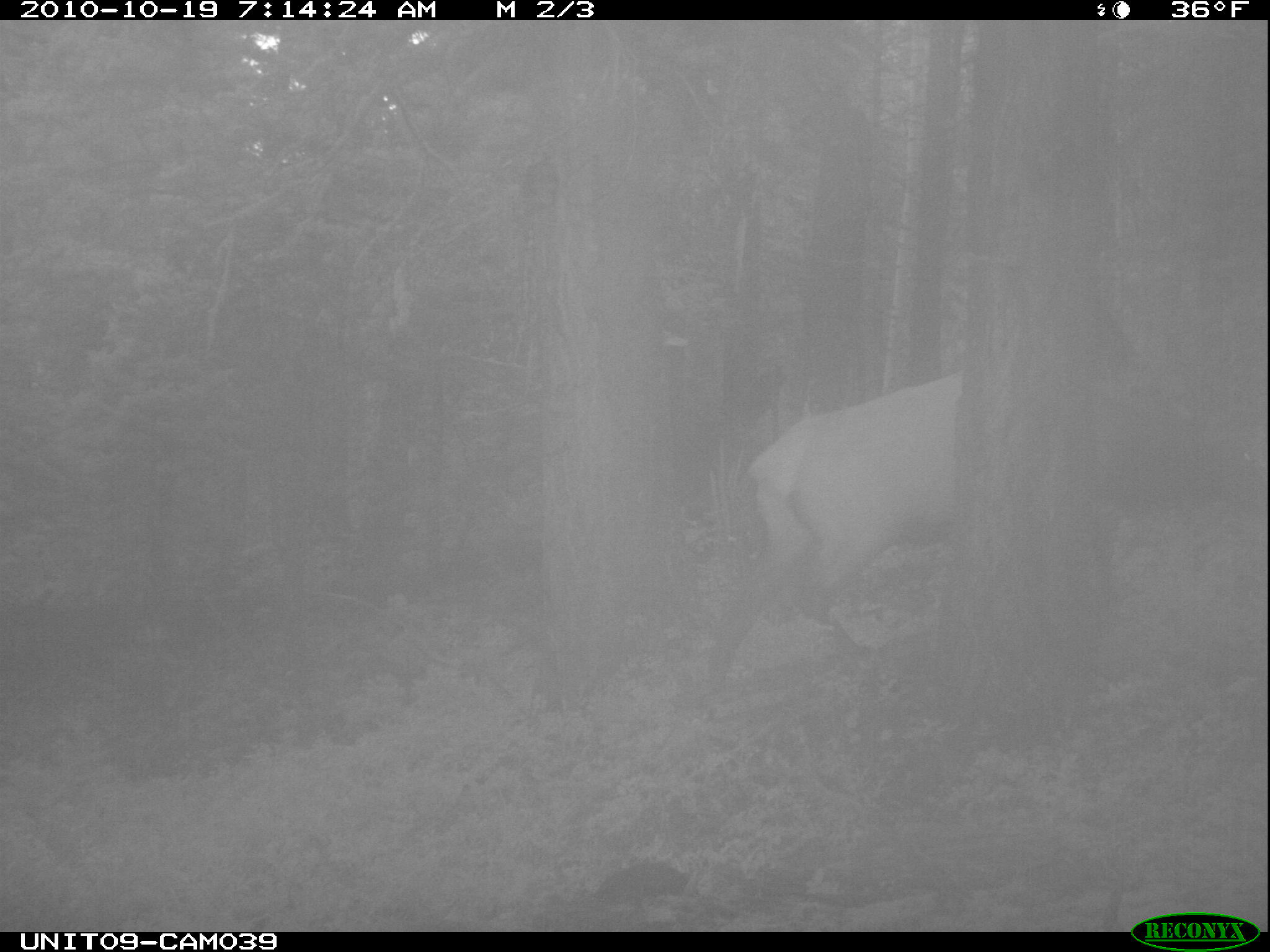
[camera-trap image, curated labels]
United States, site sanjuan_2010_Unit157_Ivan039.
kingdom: Animalia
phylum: Chordata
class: Mammalia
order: Artiodactyla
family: Cervidae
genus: Cervus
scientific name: Cervus elaphus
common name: red deer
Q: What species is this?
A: Cervus elaphus (red deer).